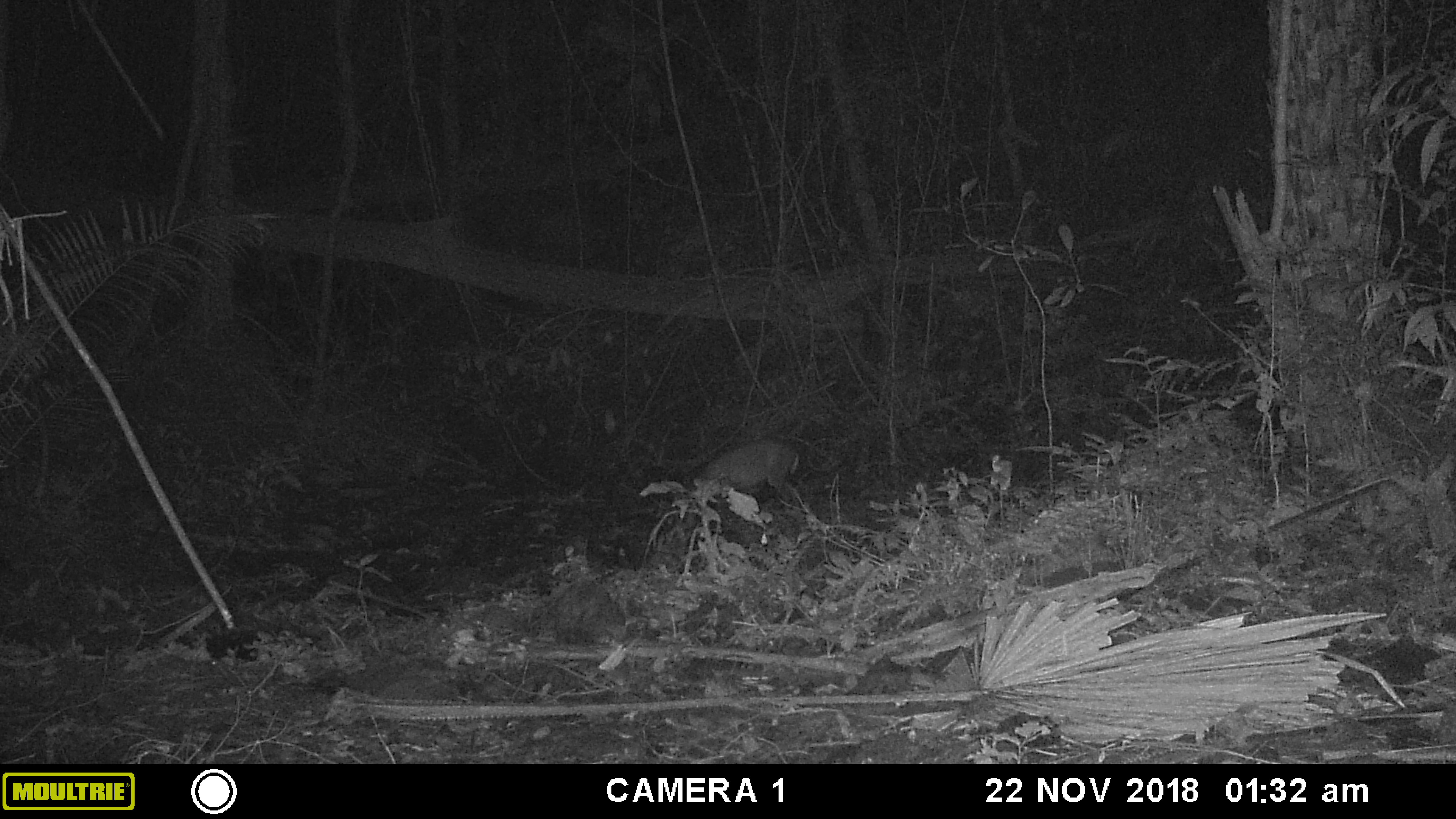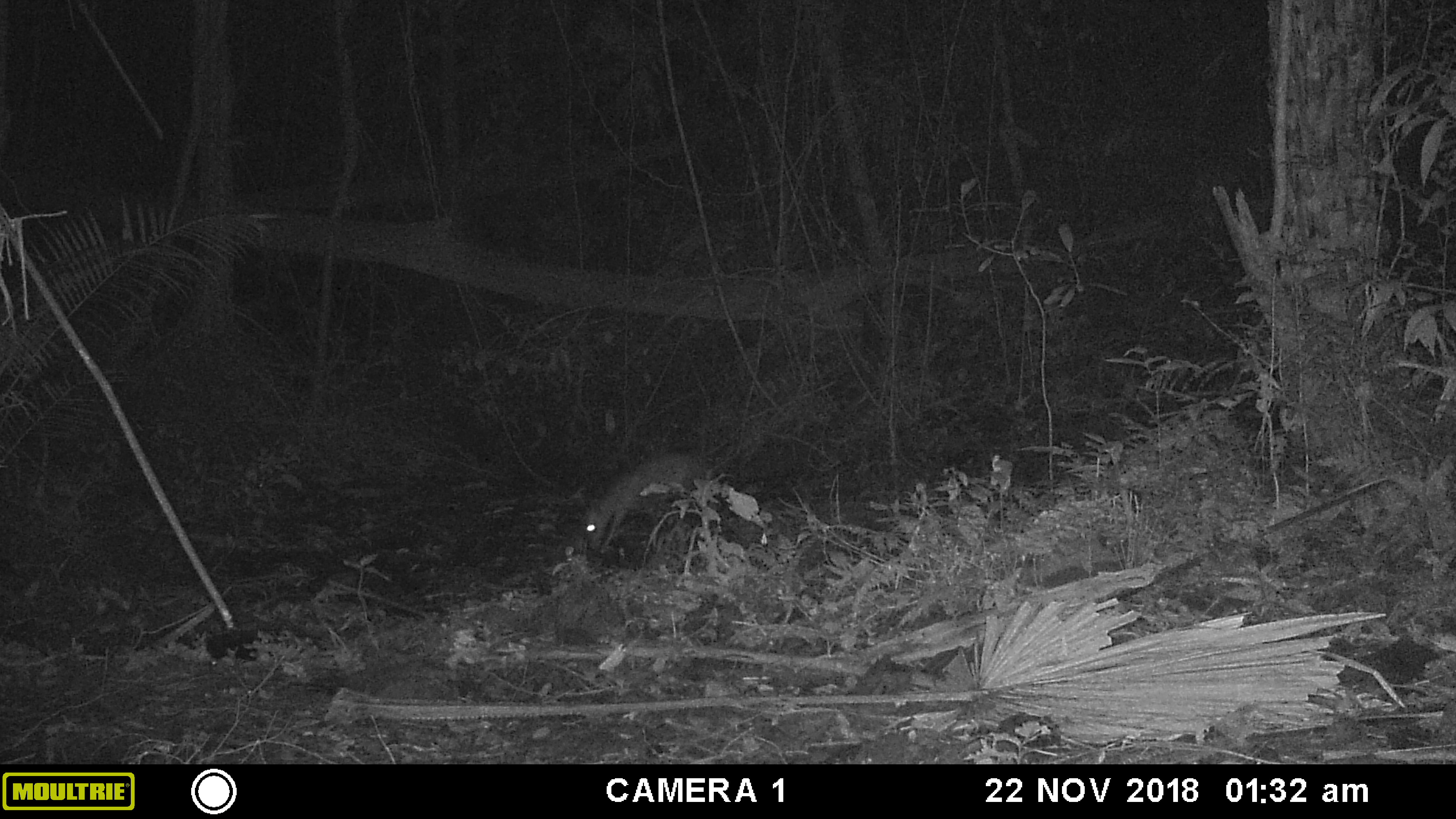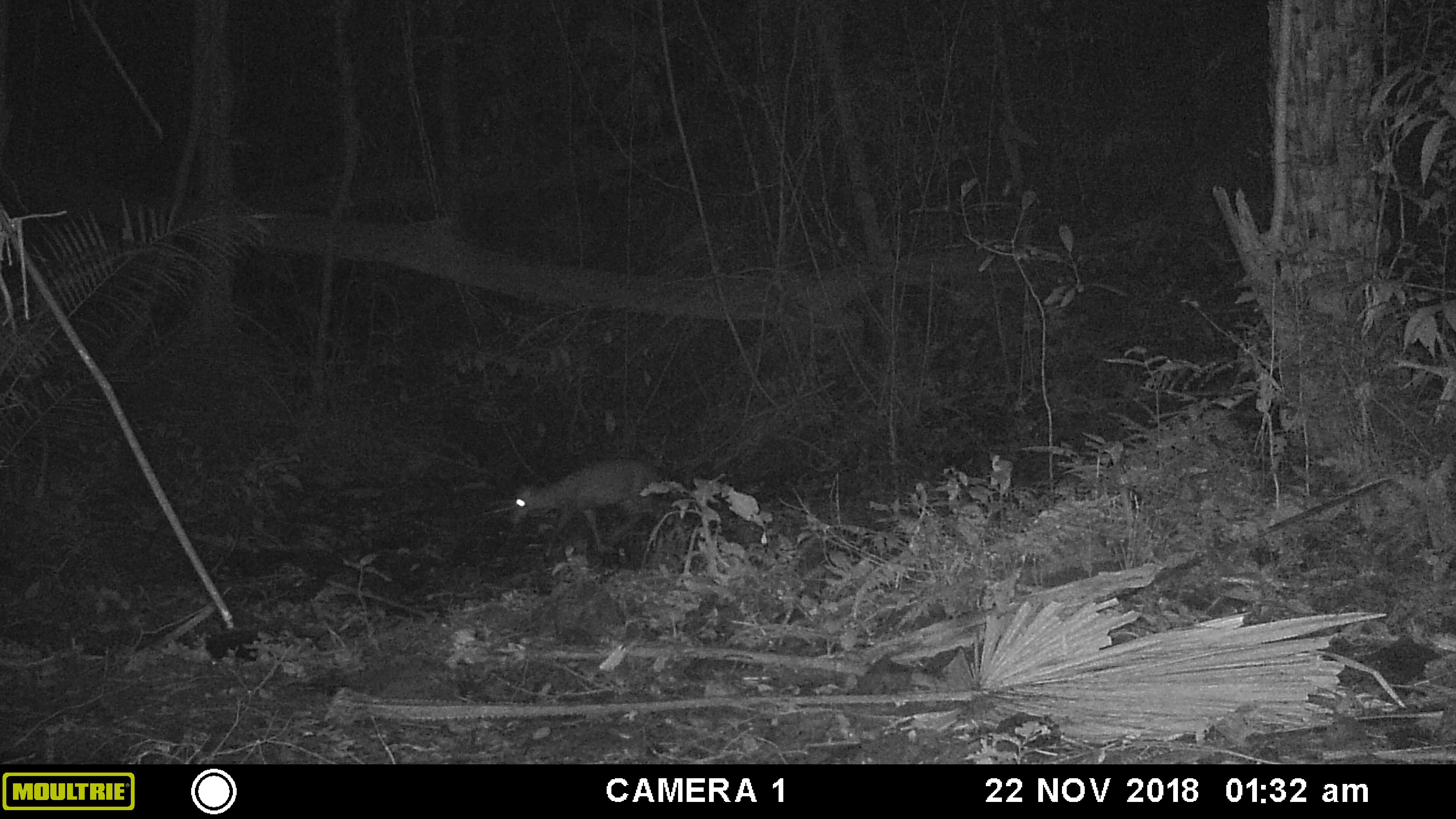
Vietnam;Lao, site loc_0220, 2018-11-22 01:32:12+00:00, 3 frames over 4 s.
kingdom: Animalia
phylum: Chordata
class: Mammalia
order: Artiodactyla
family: Cervidae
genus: Muntiacus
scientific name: Muntiacus rooseveltorum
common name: roosevelt's muntjac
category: roosevelts muntjac group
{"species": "roosevelts muntjac group (roosevelt's muntjac) (Muntiacus rooseveltorum)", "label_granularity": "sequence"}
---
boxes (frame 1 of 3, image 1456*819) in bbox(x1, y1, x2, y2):
roosevelts muntjac group: bbox(693, 437, 801, 503)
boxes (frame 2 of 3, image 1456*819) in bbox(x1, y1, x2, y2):
roosevelts muntjac group: bbox(584, 450, 715, 556)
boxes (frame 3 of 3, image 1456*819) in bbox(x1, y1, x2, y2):
roosevelts muntjac group: bbox(508, 458, 662, 563)